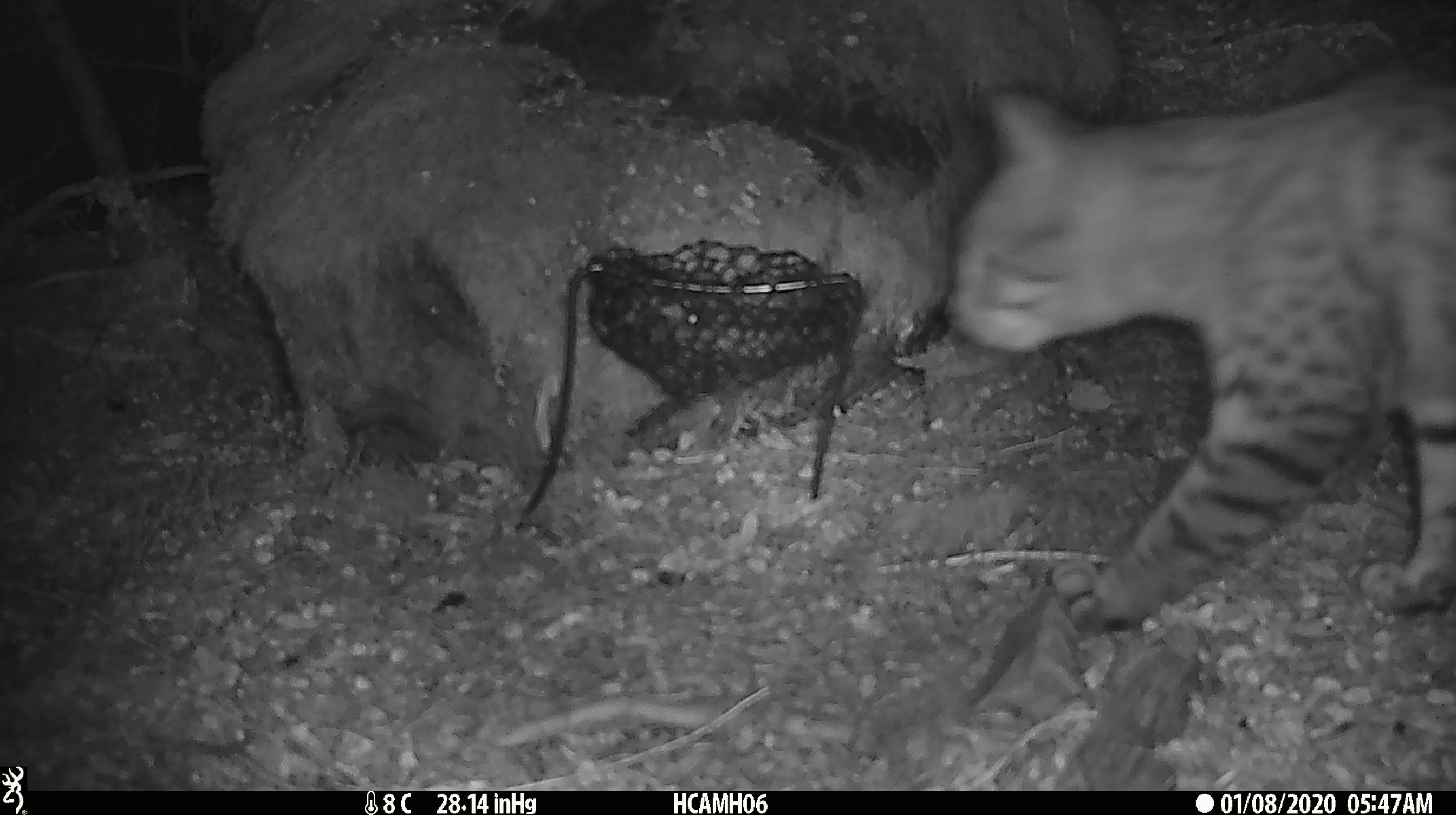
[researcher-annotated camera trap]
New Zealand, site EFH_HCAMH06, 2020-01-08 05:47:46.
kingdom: Animalia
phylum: Chordata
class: Mammalia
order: Carnivora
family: Felidae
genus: Felis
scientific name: Felis catus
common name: domestic cat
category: cat